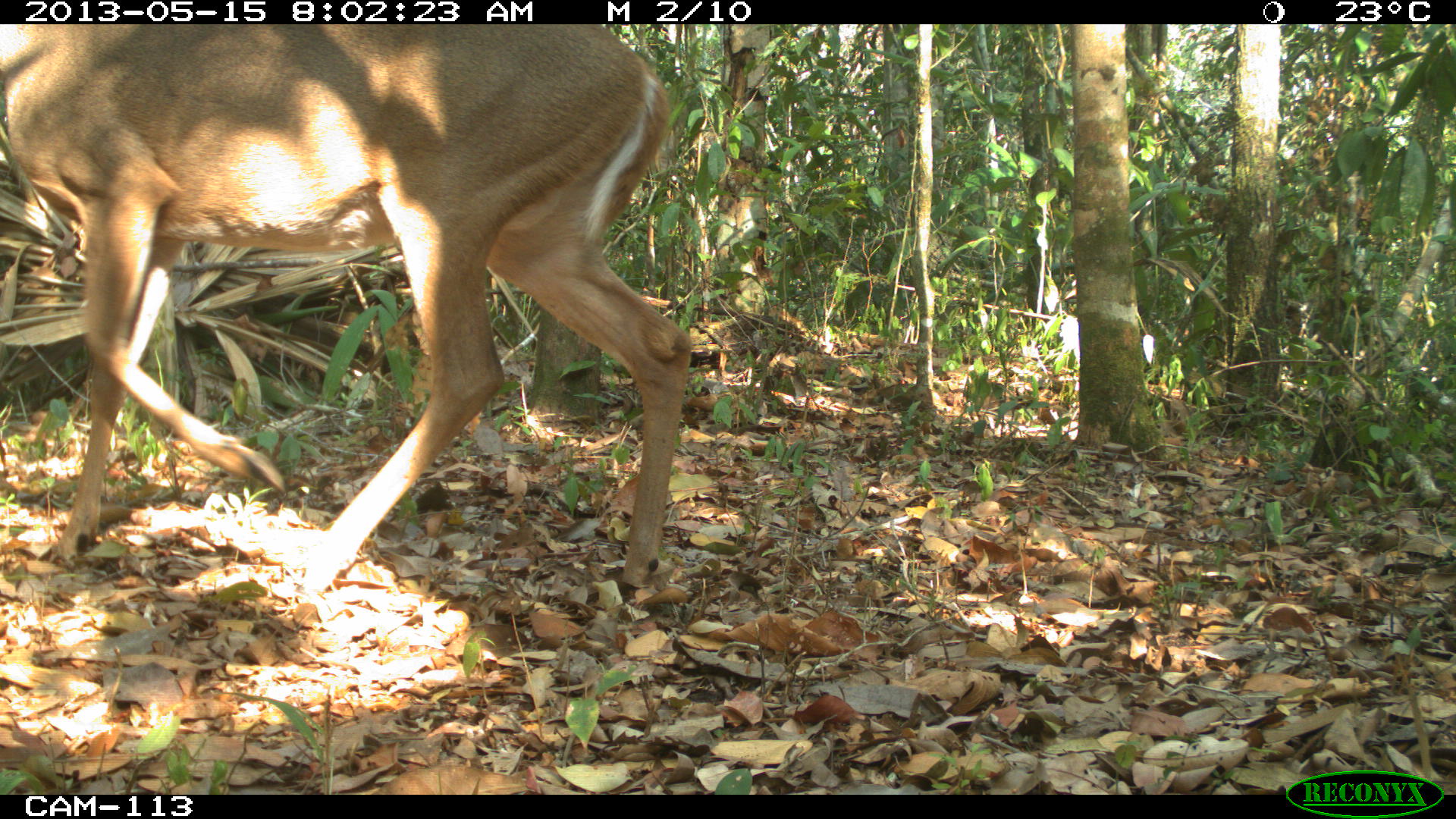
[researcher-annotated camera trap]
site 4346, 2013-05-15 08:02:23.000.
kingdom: Animalia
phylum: Chordata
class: Mammalia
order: Artiodactyla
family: Cervidae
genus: Odocoileus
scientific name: Odocoileus virginianus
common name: white-tailed deer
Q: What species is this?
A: Odocoileus virginianus (white-tailed deer).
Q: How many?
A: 1.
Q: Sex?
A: Female.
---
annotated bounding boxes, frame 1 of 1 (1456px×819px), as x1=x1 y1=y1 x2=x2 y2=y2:
odocoileus virginianus: x1=0 y1=24 x2=696 y2=604